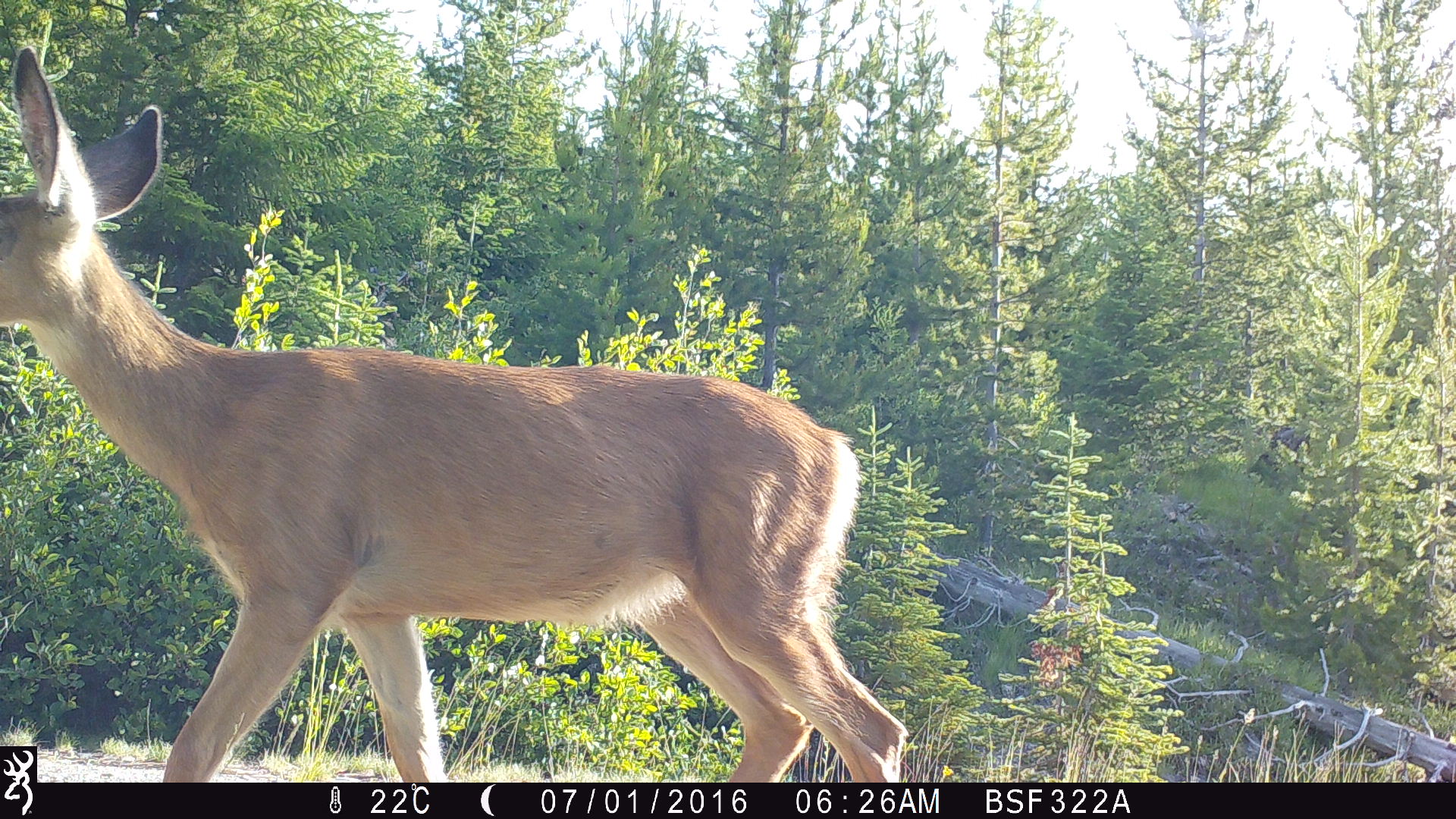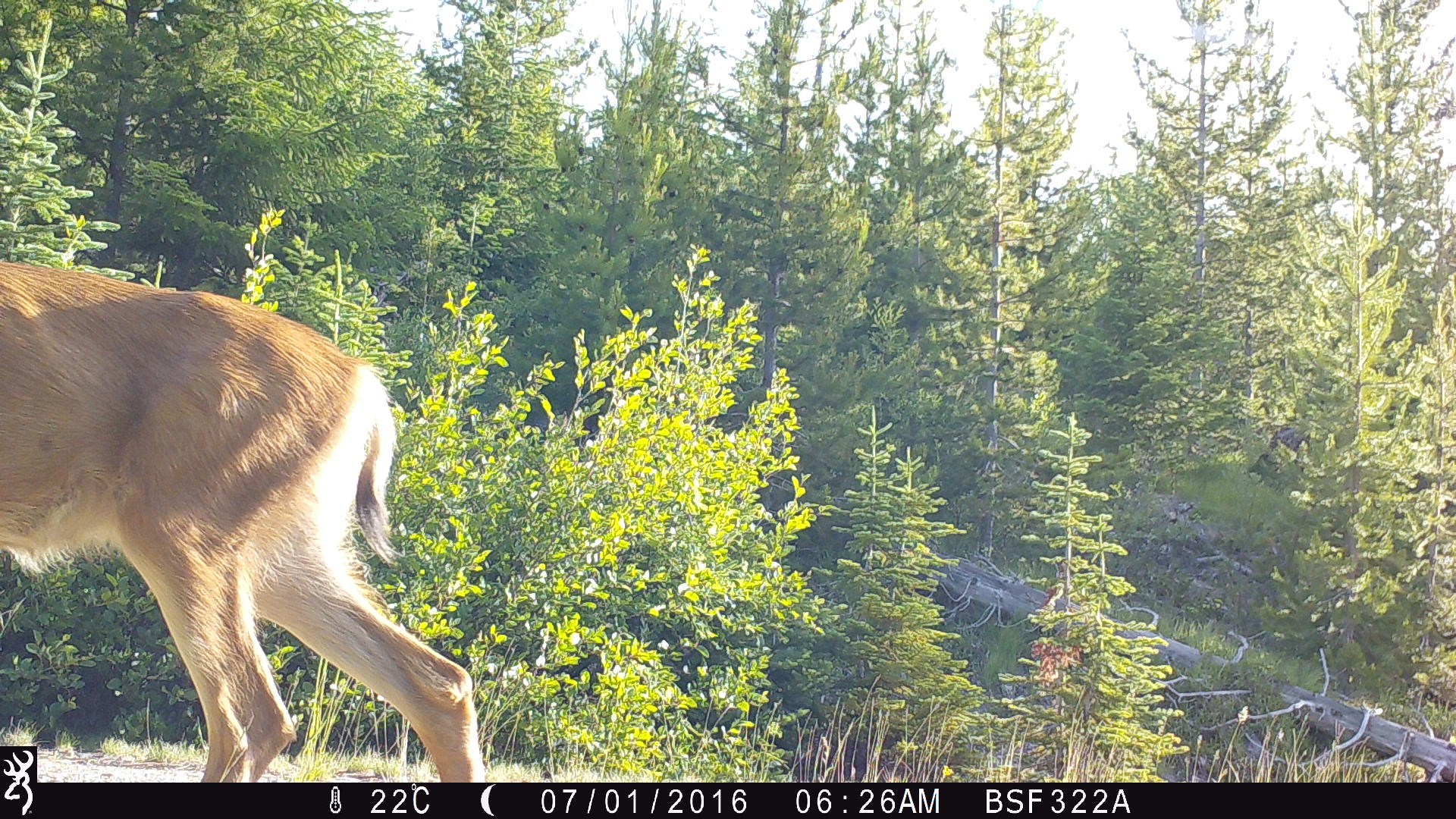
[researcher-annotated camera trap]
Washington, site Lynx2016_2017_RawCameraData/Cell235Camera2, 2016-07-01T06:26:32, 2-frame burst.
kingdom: Animalia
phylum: Chordata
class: Mammalia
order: Artiodactyla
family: Cervidae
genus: Odocoileus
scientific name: Odocoileus hemionus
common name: mule deer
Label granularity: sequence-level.